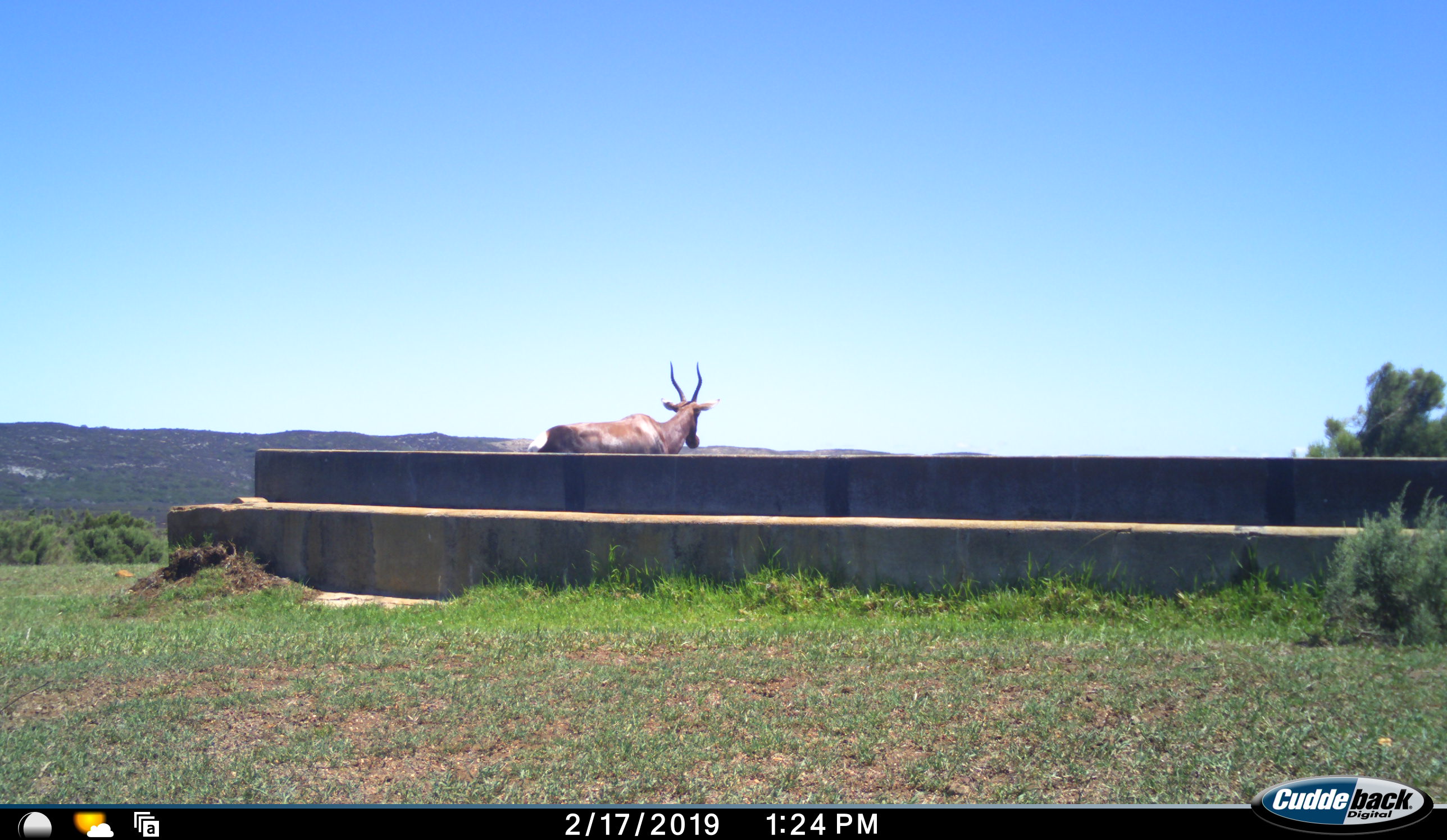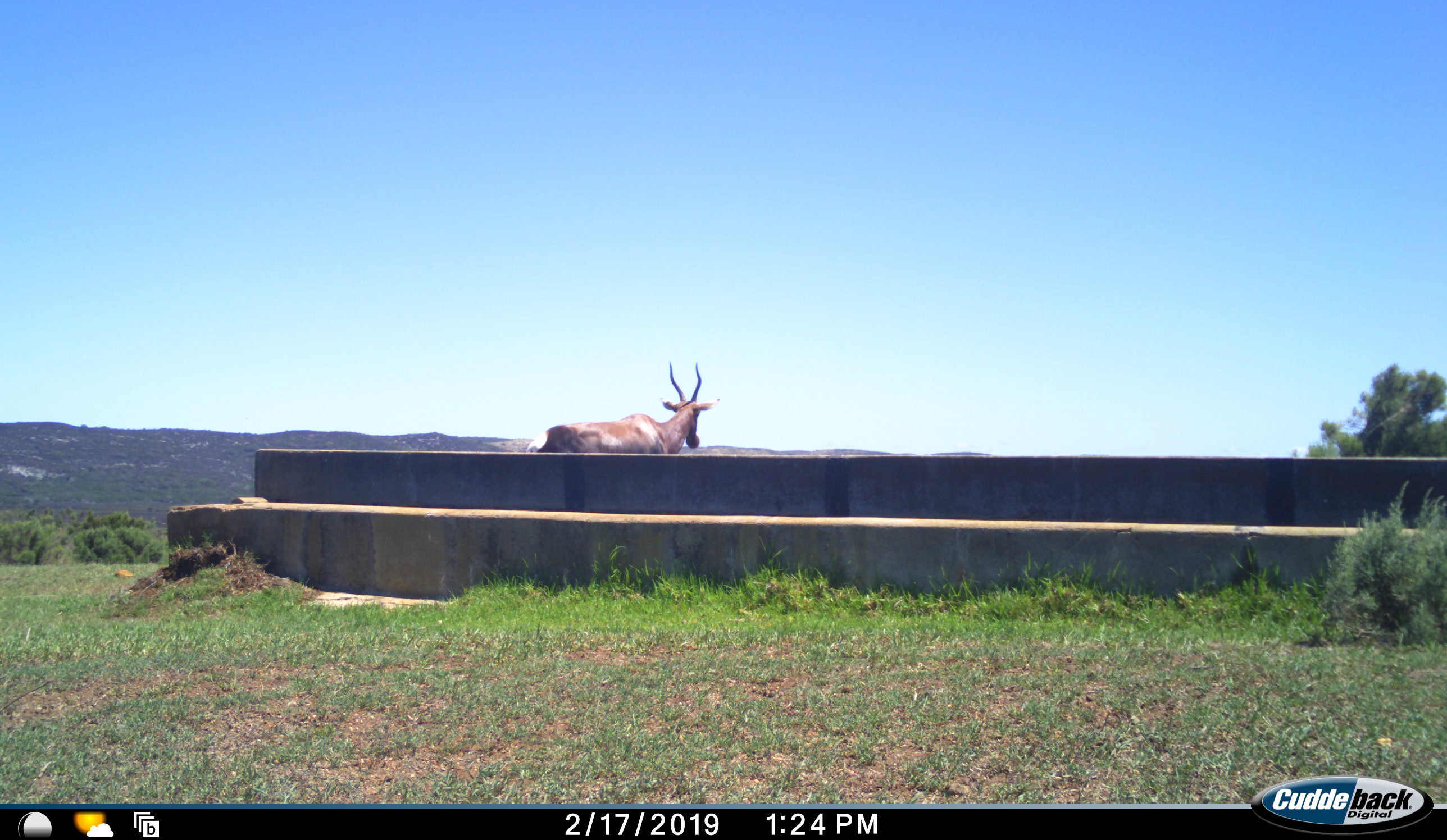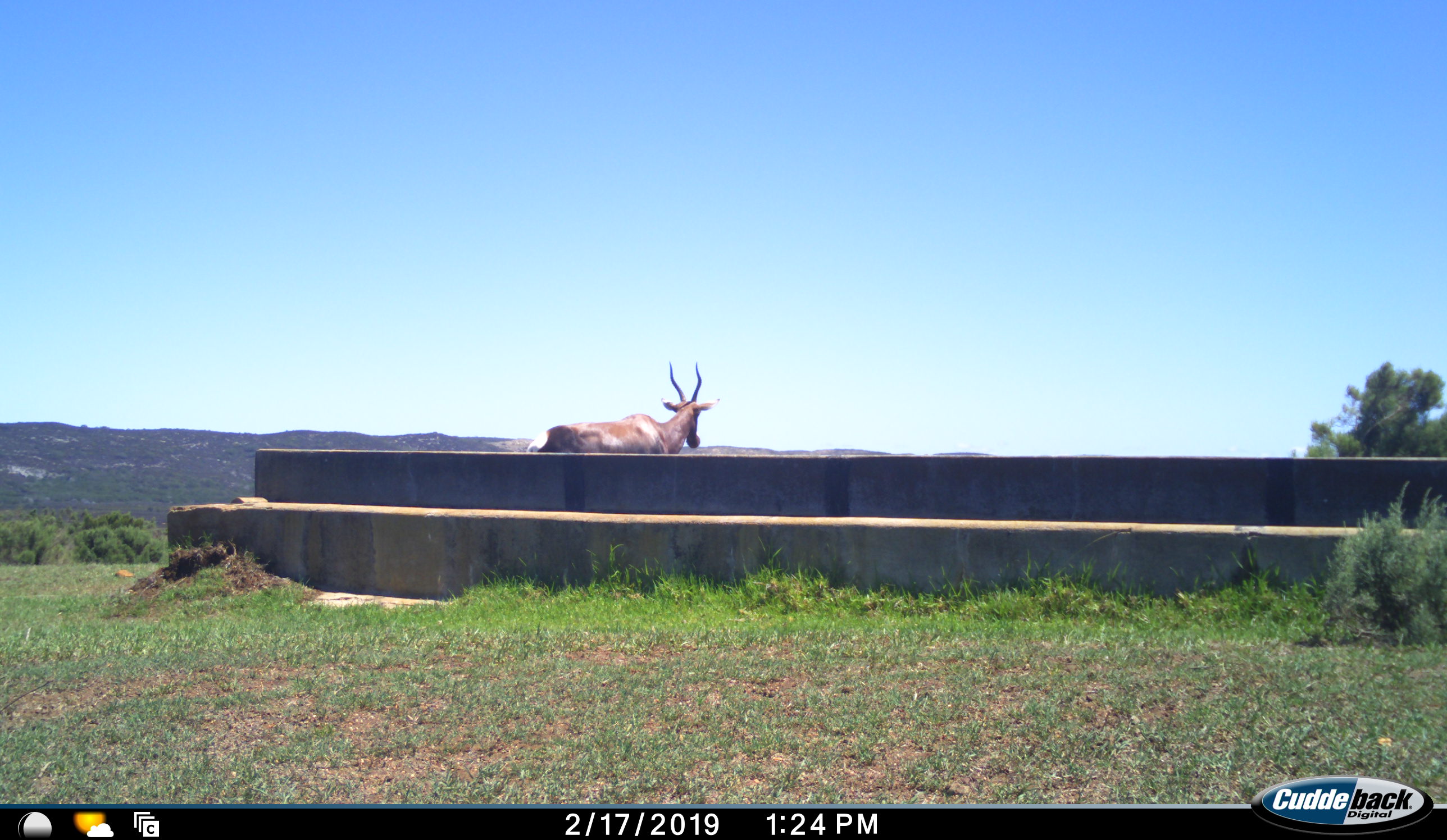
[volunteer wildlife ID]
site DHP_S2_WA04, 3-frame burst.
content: unidentified animal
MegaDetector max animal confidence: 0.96